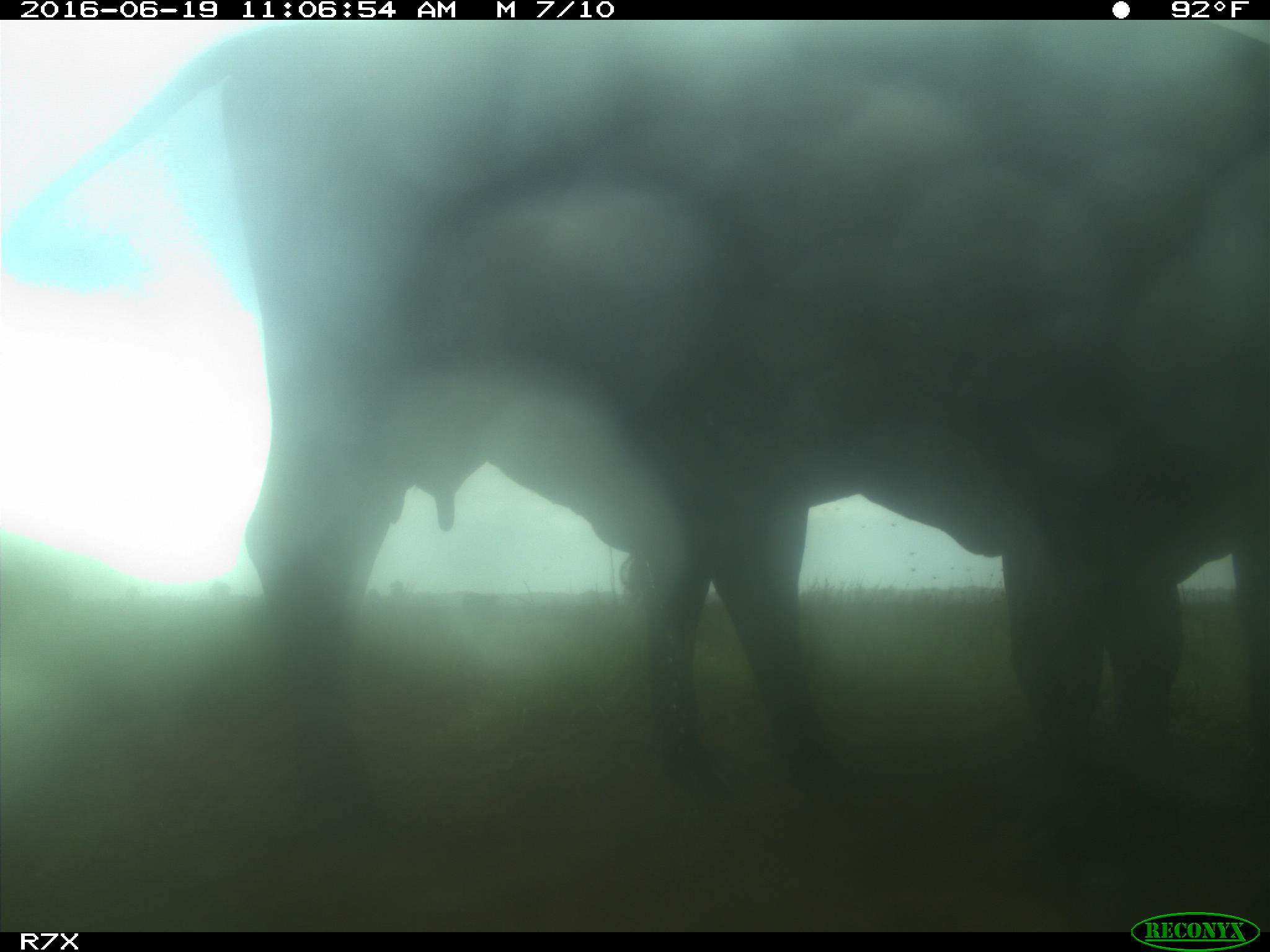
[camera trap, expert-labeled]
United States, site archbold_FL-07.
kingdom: Animalia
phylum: Chordata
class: Mammalia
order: Artiodactyla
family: Bovidae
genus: Bos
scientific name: Bos taurus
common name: domestic cow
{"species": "Bos taurus (domestic cow)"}